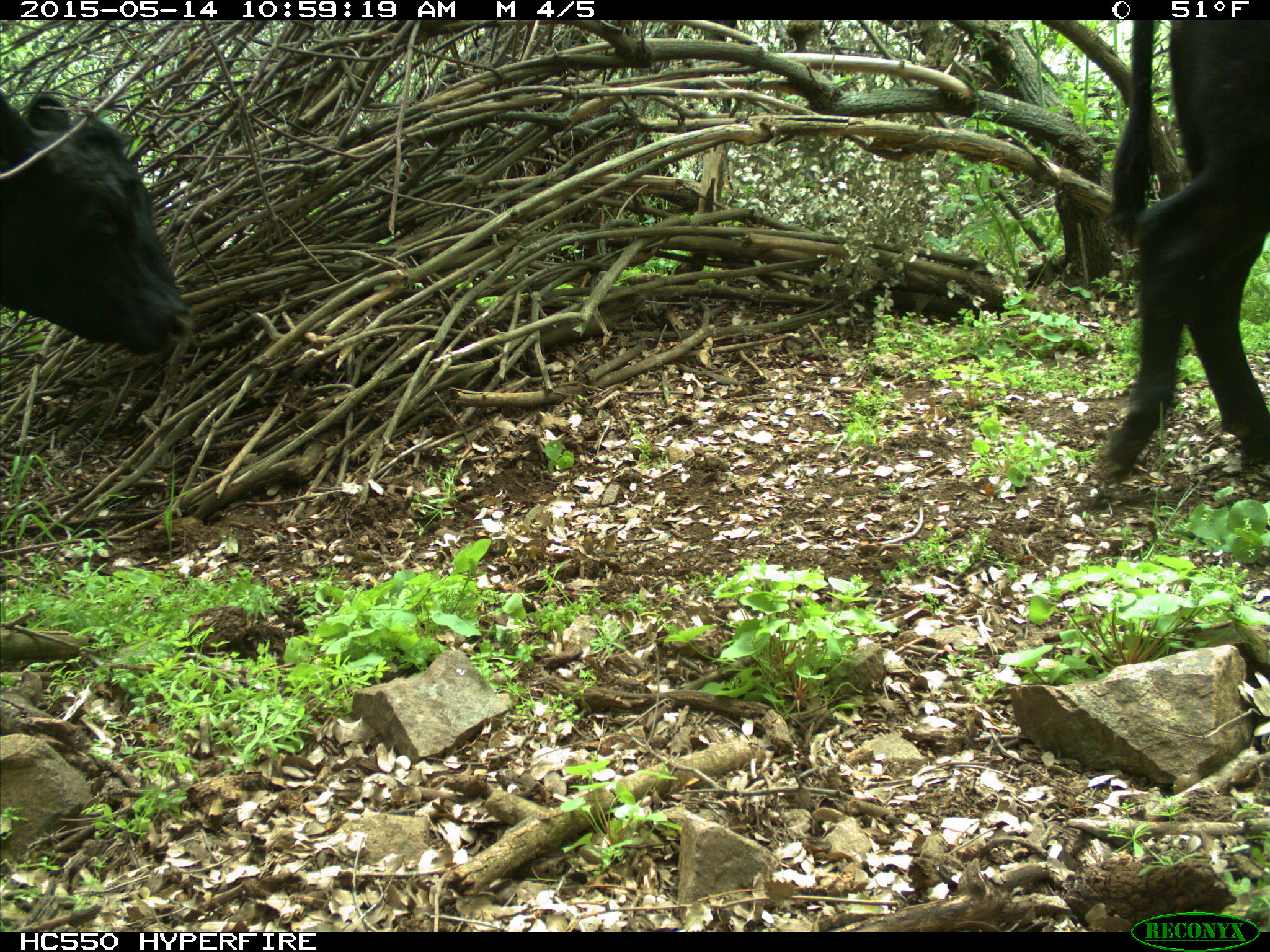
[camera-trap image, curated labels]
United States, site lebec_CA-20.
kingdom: Animalia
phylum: Chordata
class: Mammalia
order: Artiodactyla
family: Bovidae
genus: Bos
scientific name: Bos taurus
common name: domestic cow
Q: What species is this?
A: Bos taurus (domestic cow).